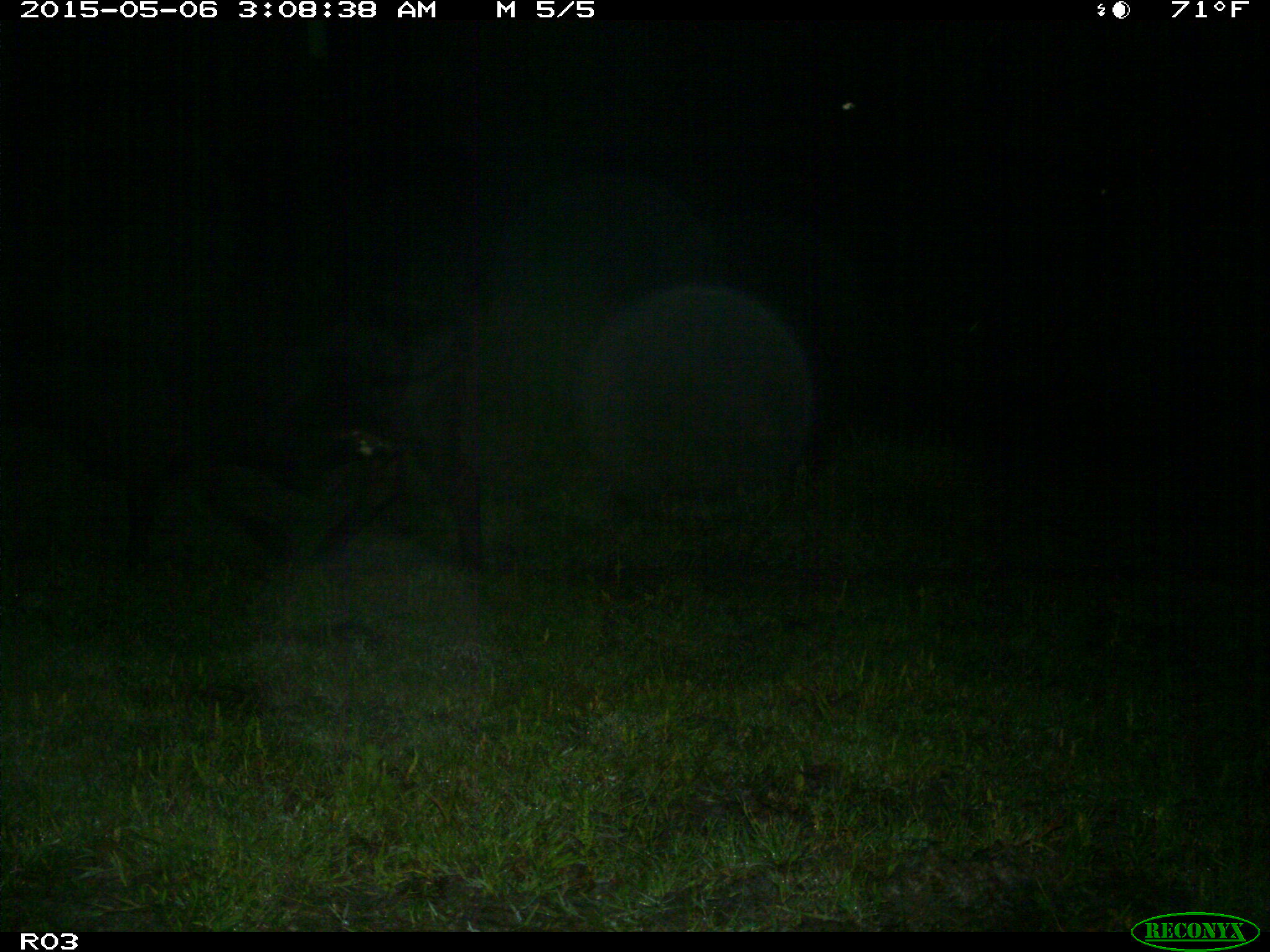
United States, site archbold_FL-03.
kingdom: Animalia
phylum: Chordata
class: Mammalia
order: Artiodactyla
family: Bovidae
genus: Bos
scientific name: Bos taurus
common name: domestic cow